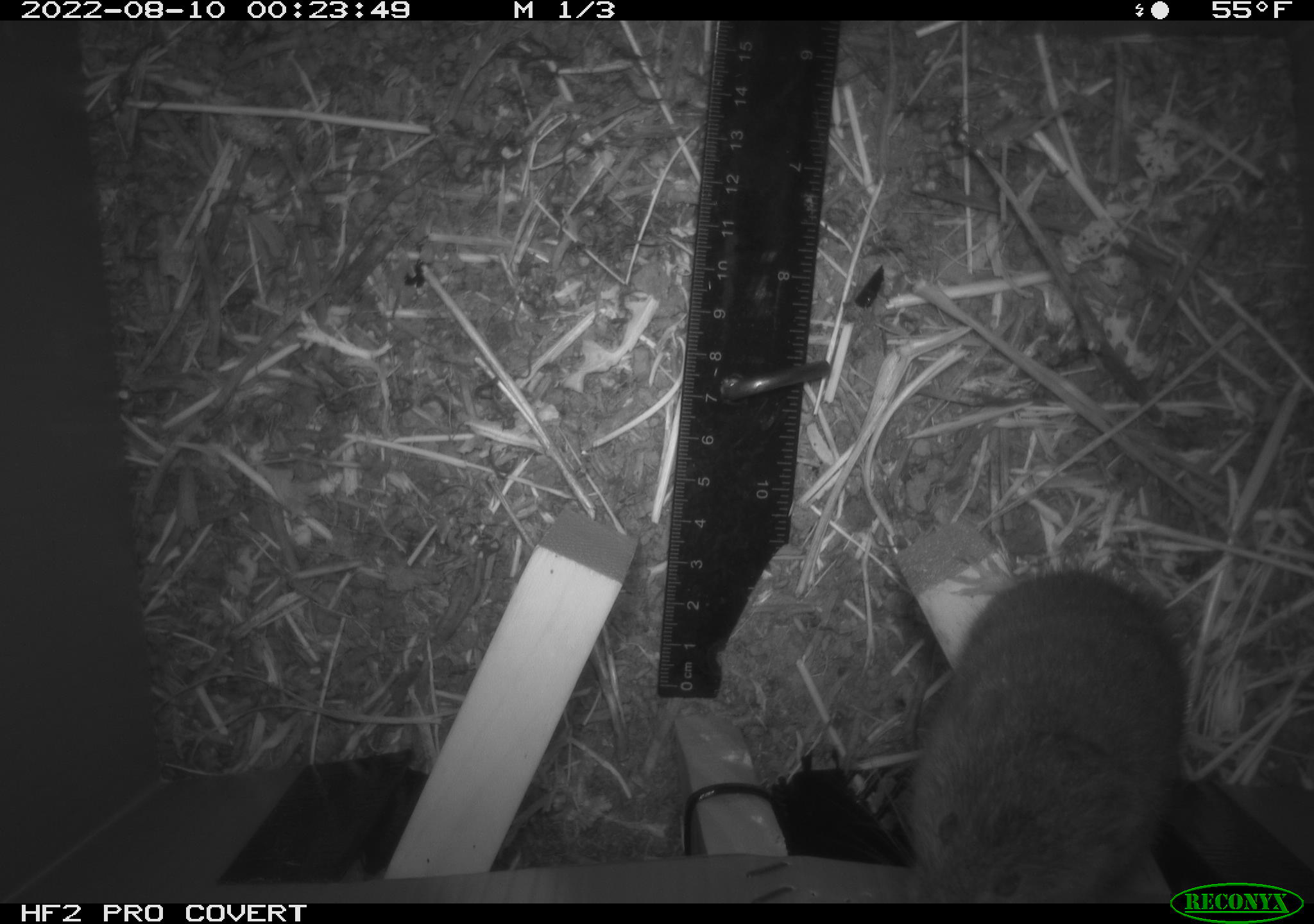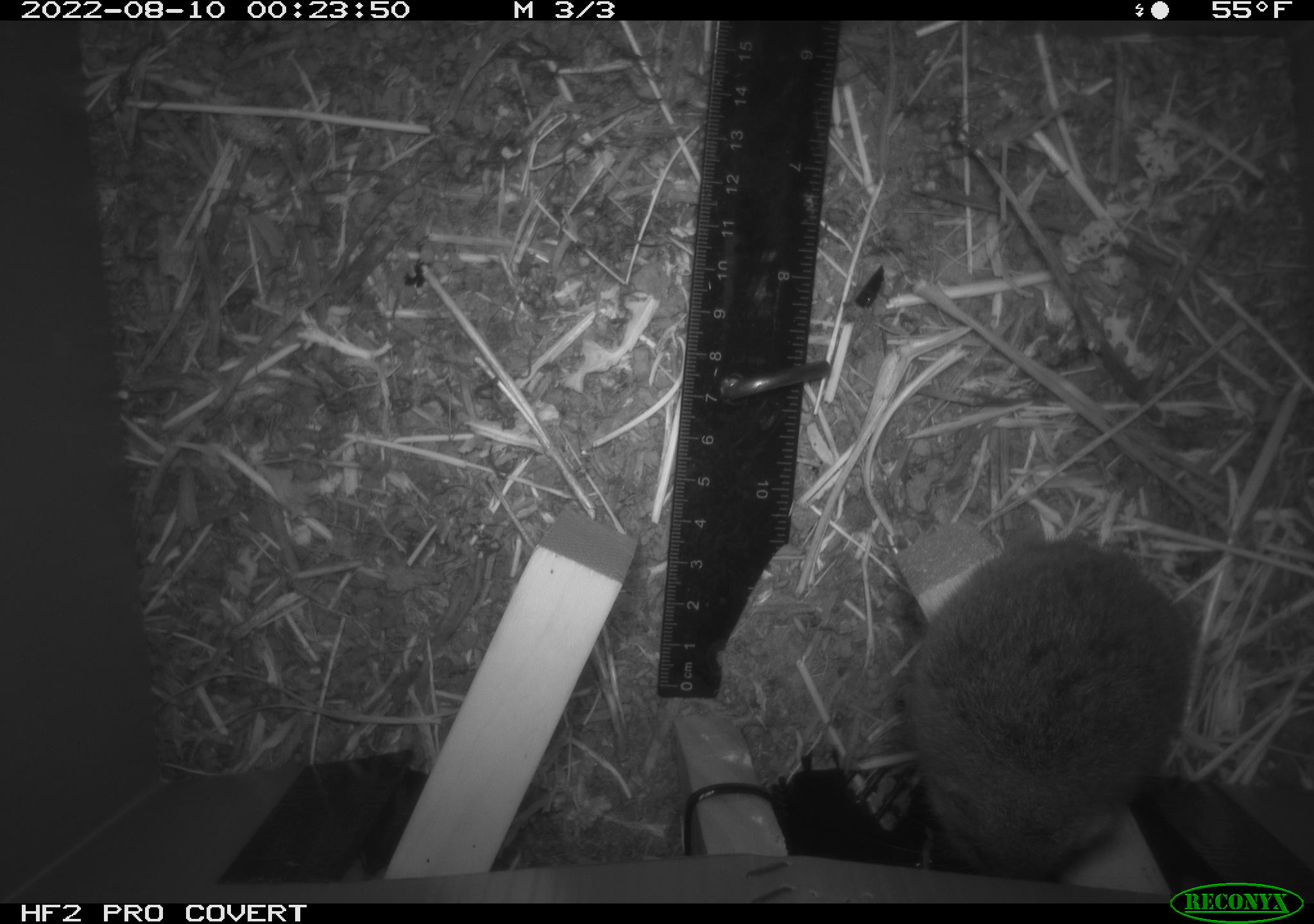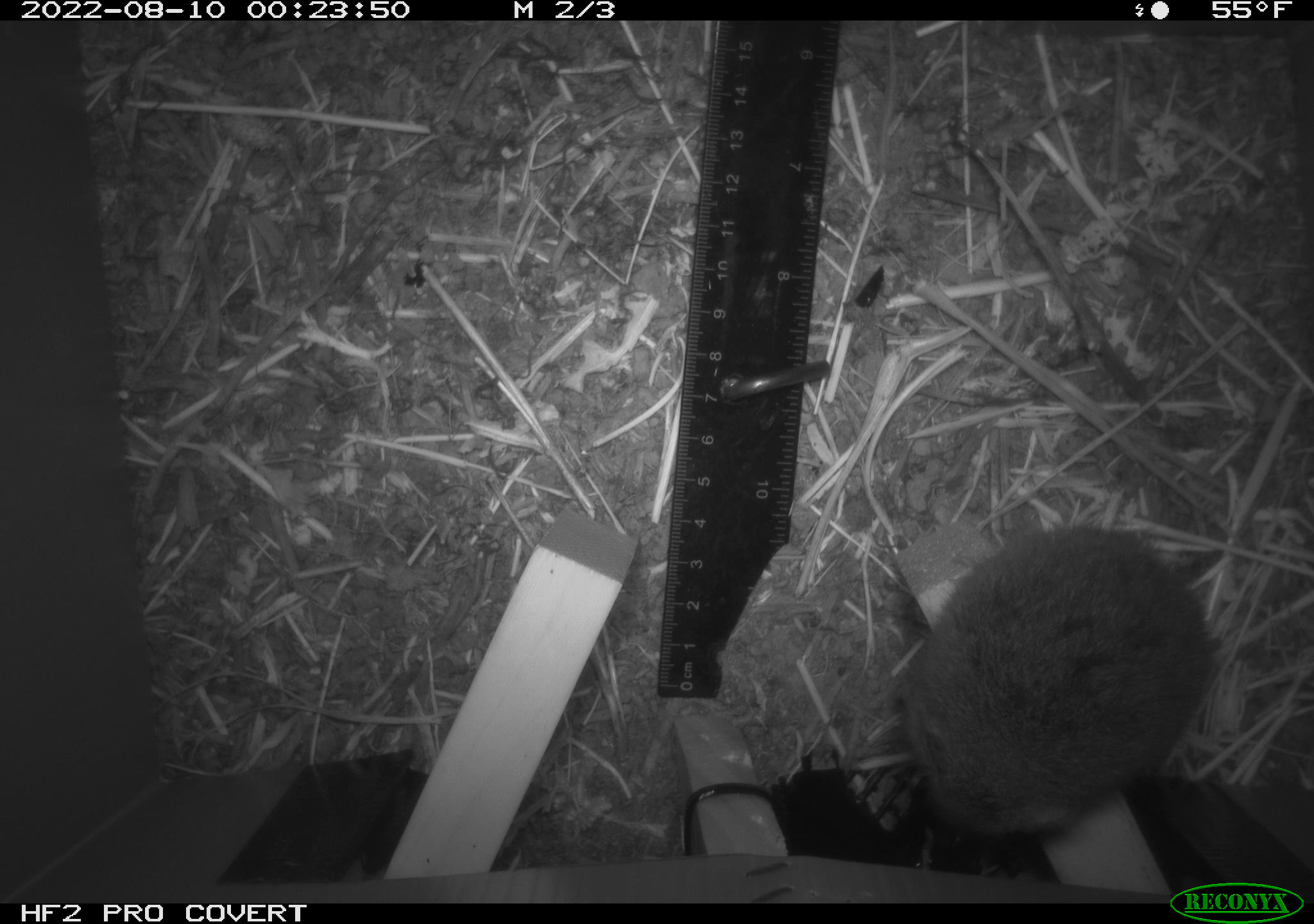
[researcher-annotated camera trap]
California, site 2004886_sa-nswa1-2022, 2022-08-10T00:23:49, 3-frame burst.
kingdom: Animalia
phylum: Chordata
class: Mammalia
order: Rodentia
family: Cricetidae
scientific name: Cricetidae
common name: hamsters, voles, lemmings, and allies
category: cricetidae family